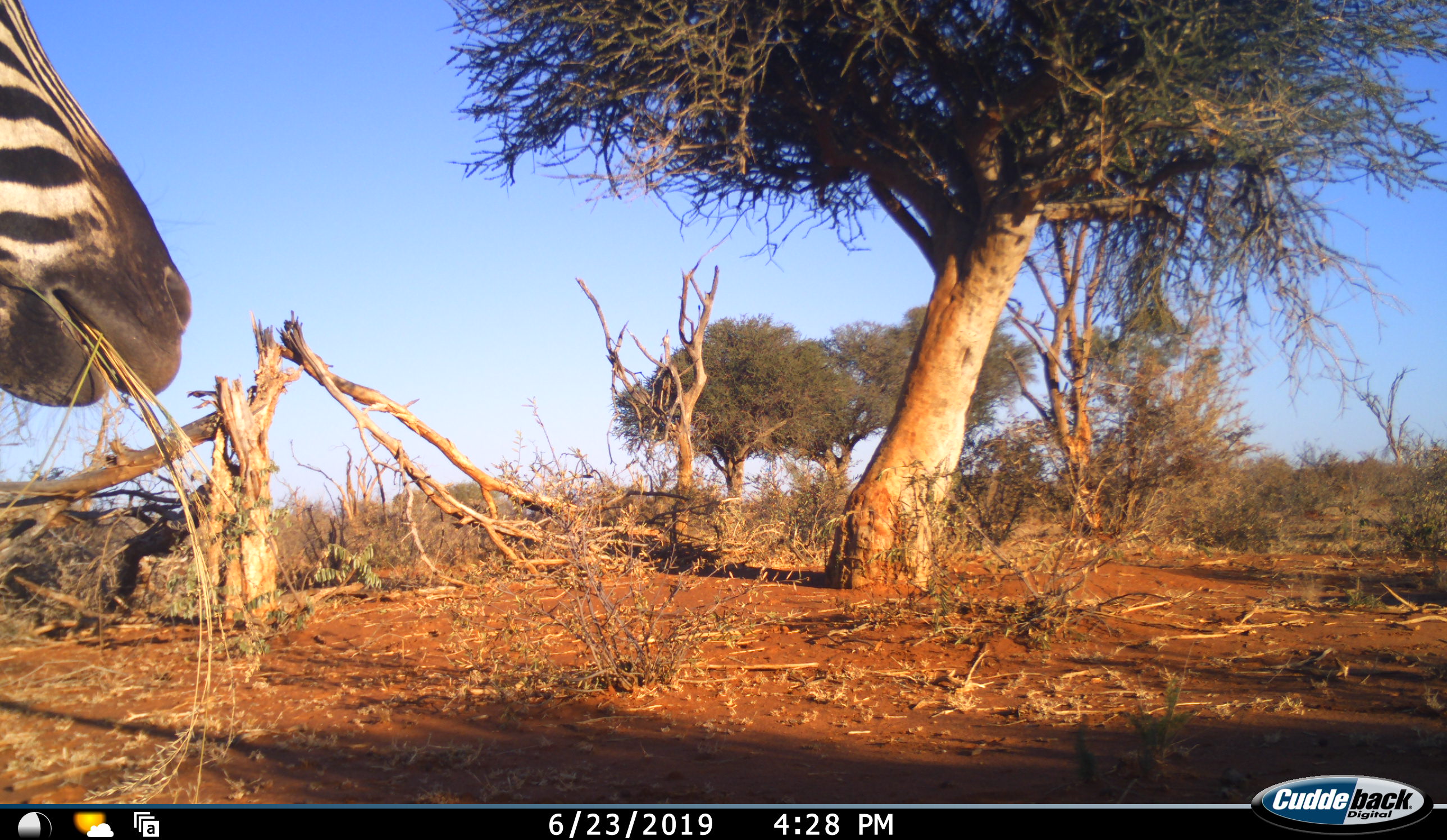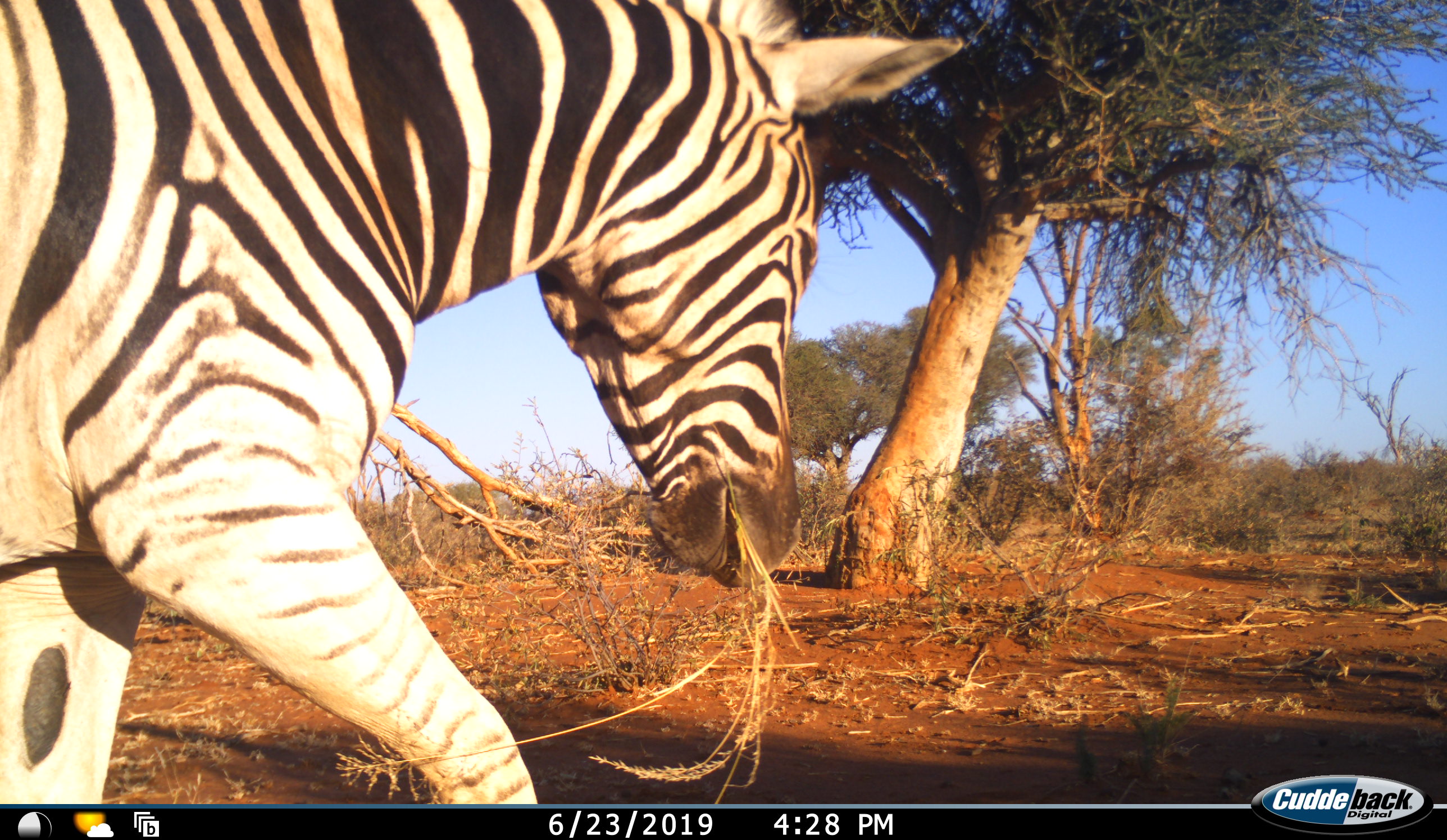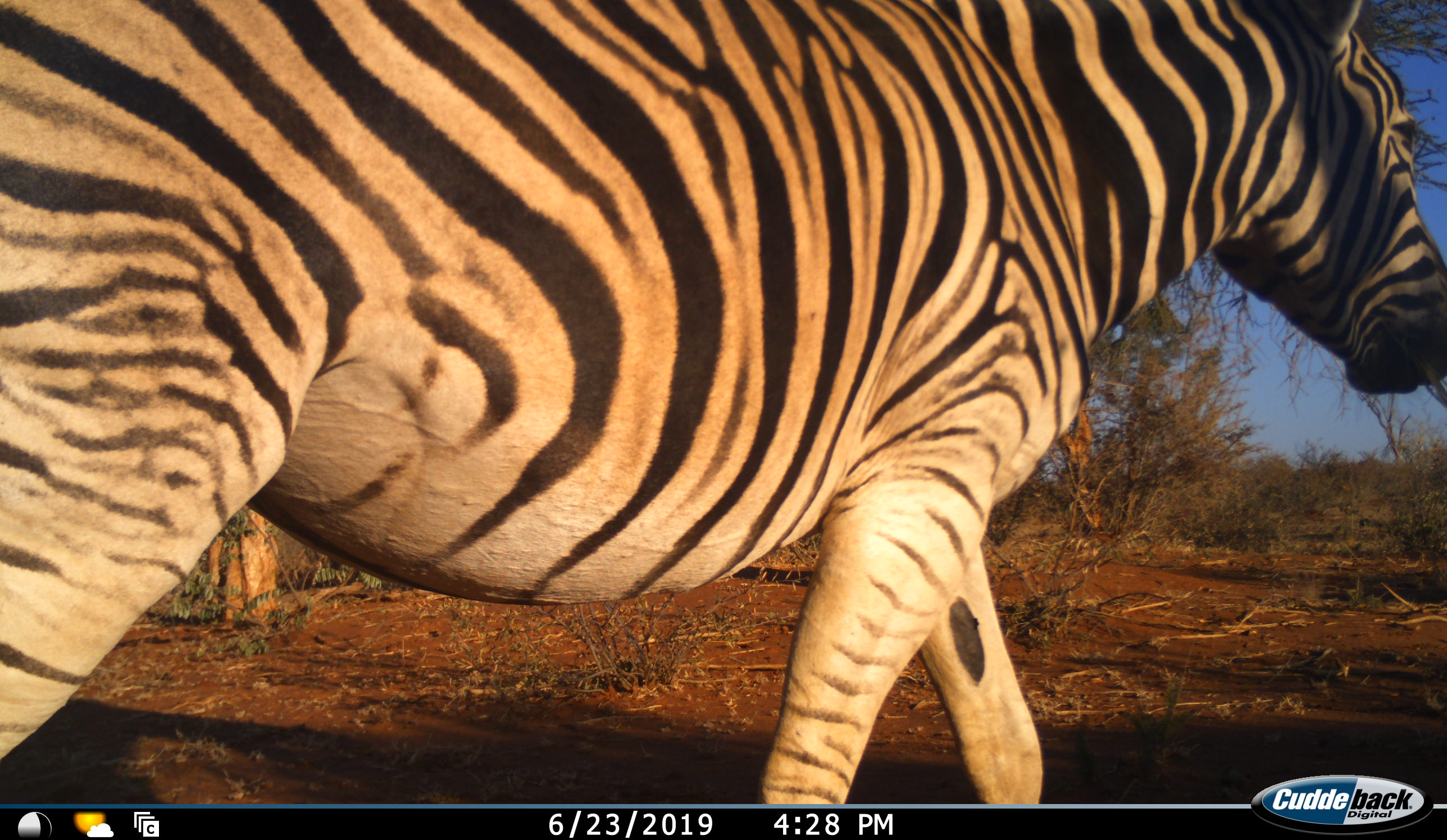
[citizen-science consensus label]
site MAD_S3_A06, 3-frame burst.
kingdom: Animalia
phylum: Chordata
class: Mammalia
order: Perissodactyla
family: Equidae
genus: Equus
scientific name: Equus quagga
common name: plains zebra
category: zebraplains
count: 1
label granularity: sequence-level